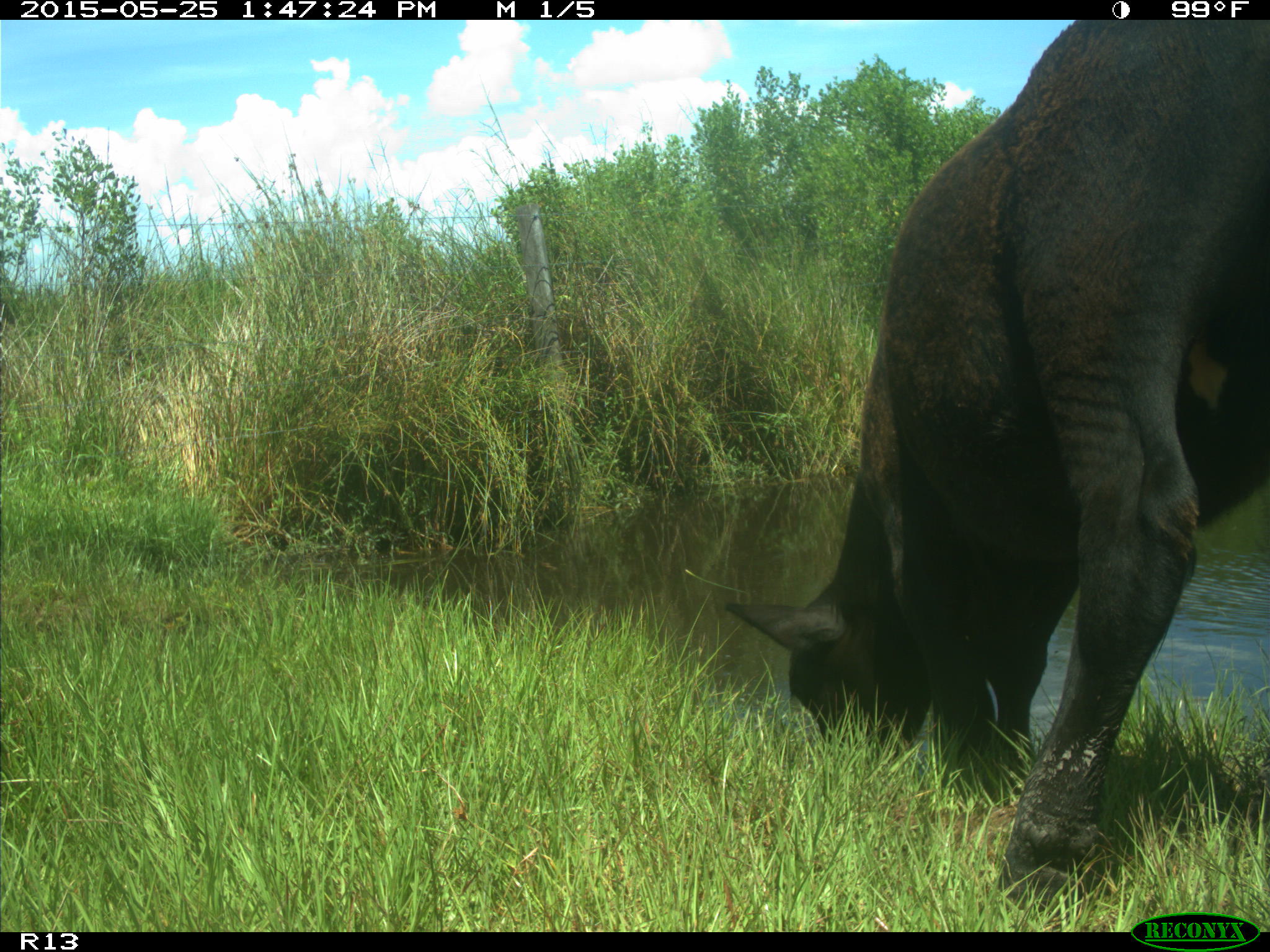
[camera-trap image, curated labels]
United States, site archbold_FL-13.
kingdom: Animalia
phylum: Chordata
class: Mammalia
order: Artiodactyla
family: Bovidae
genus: Bos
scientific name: Bos taurus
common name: domestic cow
Bos taurus (domestic cow).